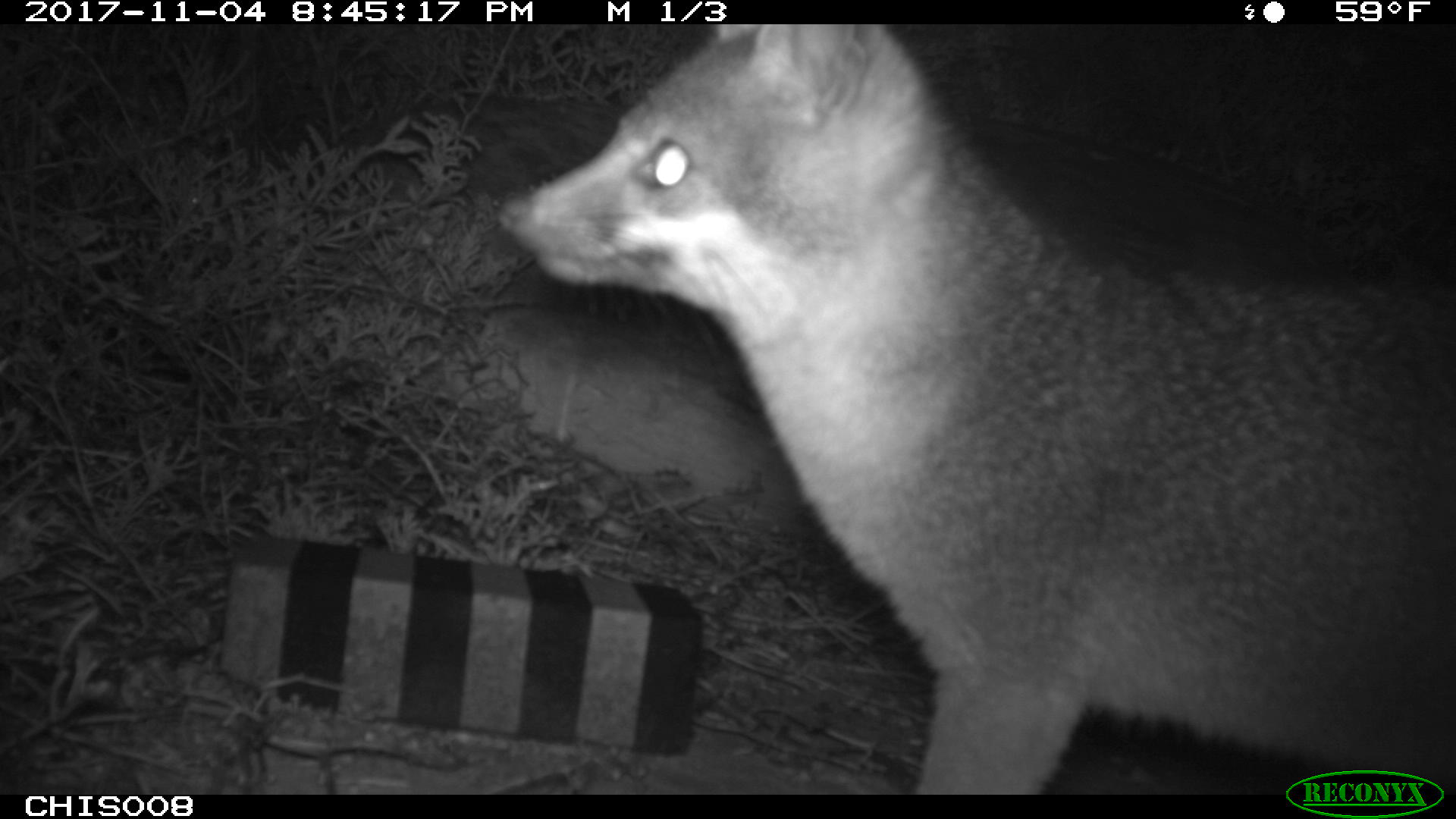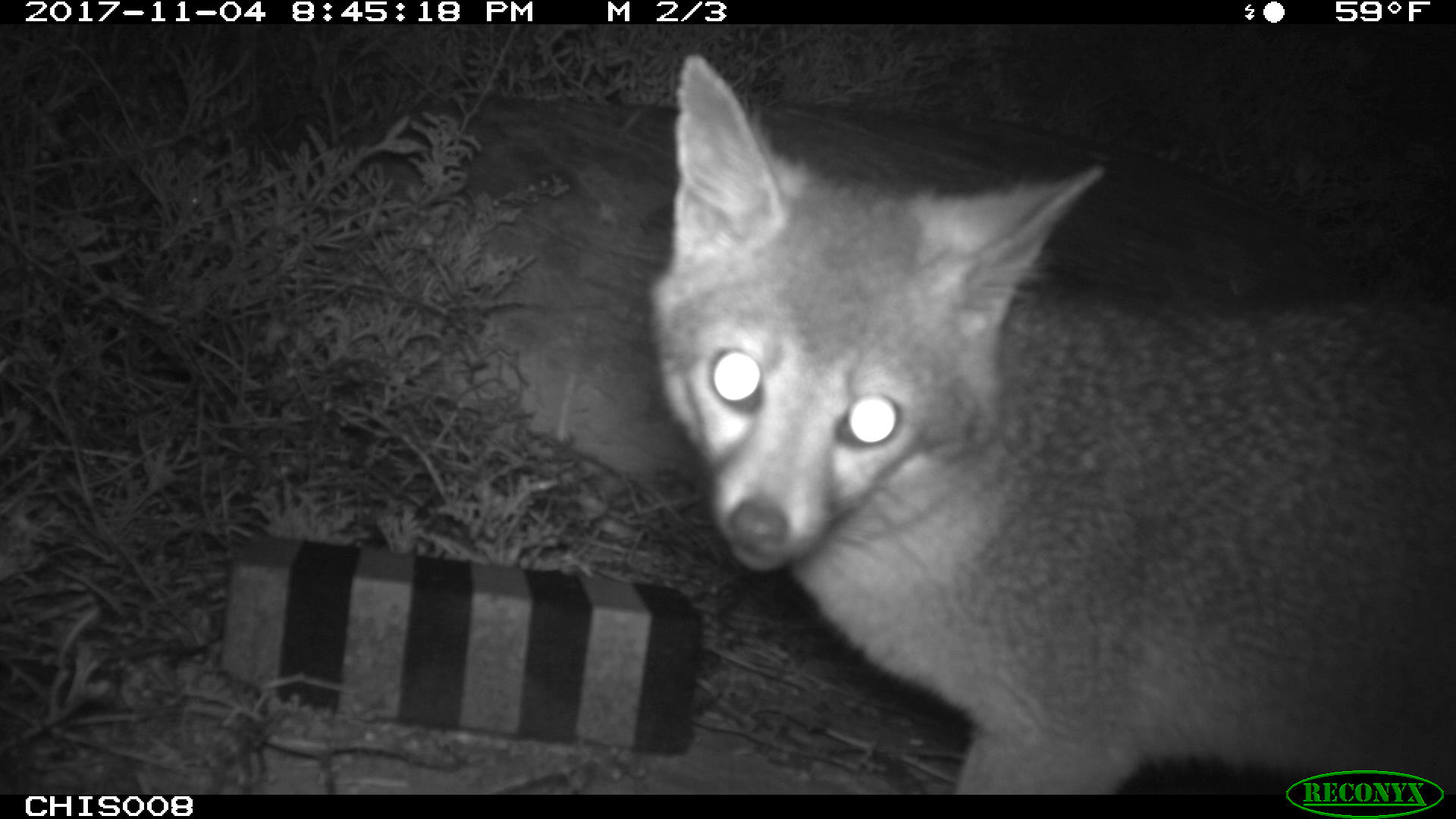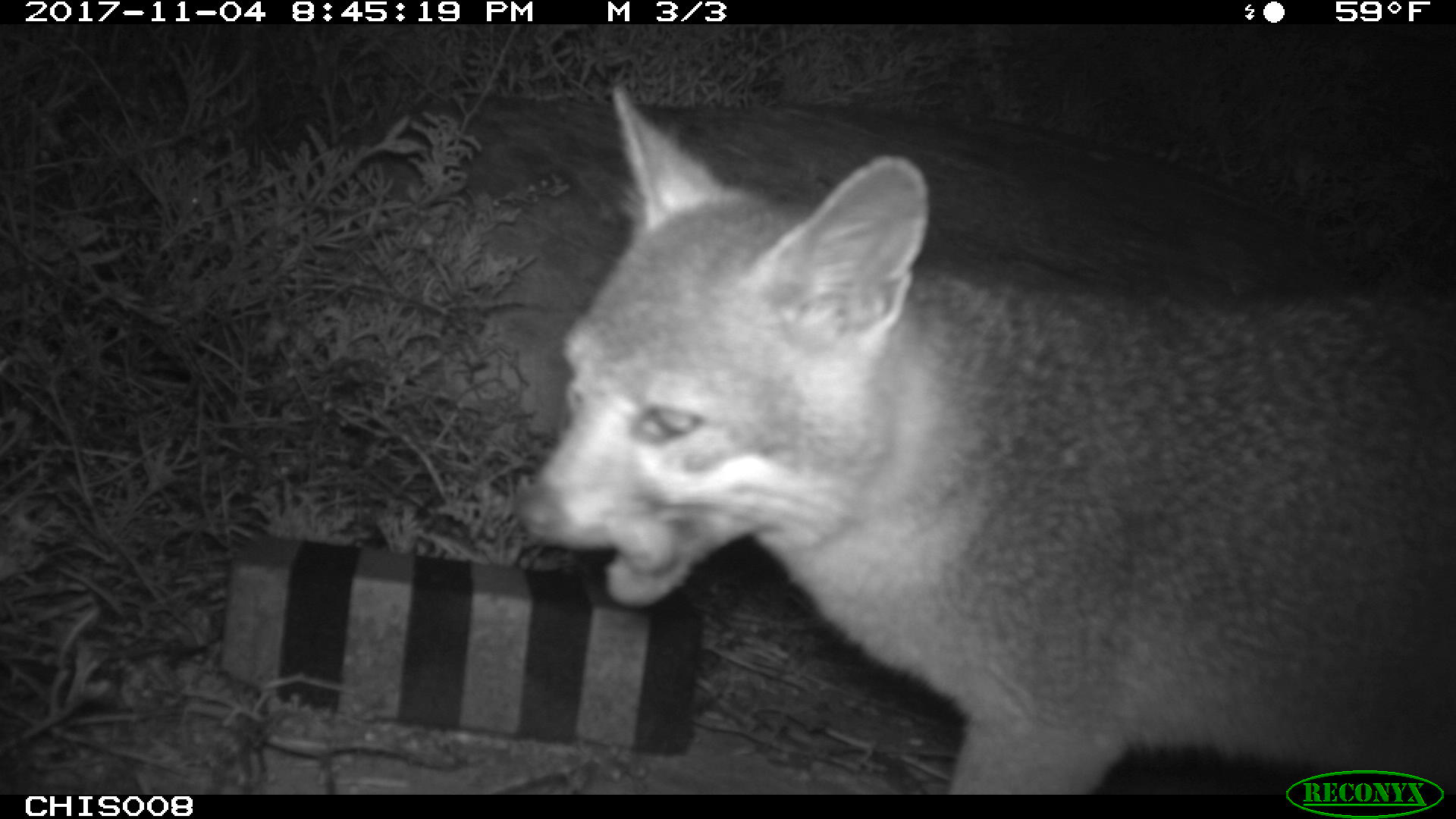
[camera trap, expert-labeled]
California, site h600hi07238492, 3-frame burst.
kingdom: Animalia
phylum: Chordata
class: Mammalia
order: Carnivora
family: Canidae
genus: Urocyon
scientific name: Urocyon littoralis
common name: island fox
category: fox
Fox (island fox) (Urocyon littoralis).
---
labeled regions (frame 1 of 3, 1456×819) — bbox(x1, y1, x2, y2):
fox: bbox(492, 22, 1455, 793)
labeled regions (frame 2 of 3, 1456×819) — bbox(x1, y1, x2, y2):
fox: bbox(646, 55, 1455, 795)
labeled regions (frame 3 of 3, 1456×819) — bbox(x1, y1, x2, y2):
fox: bbox(516, 83, 1454, 793)